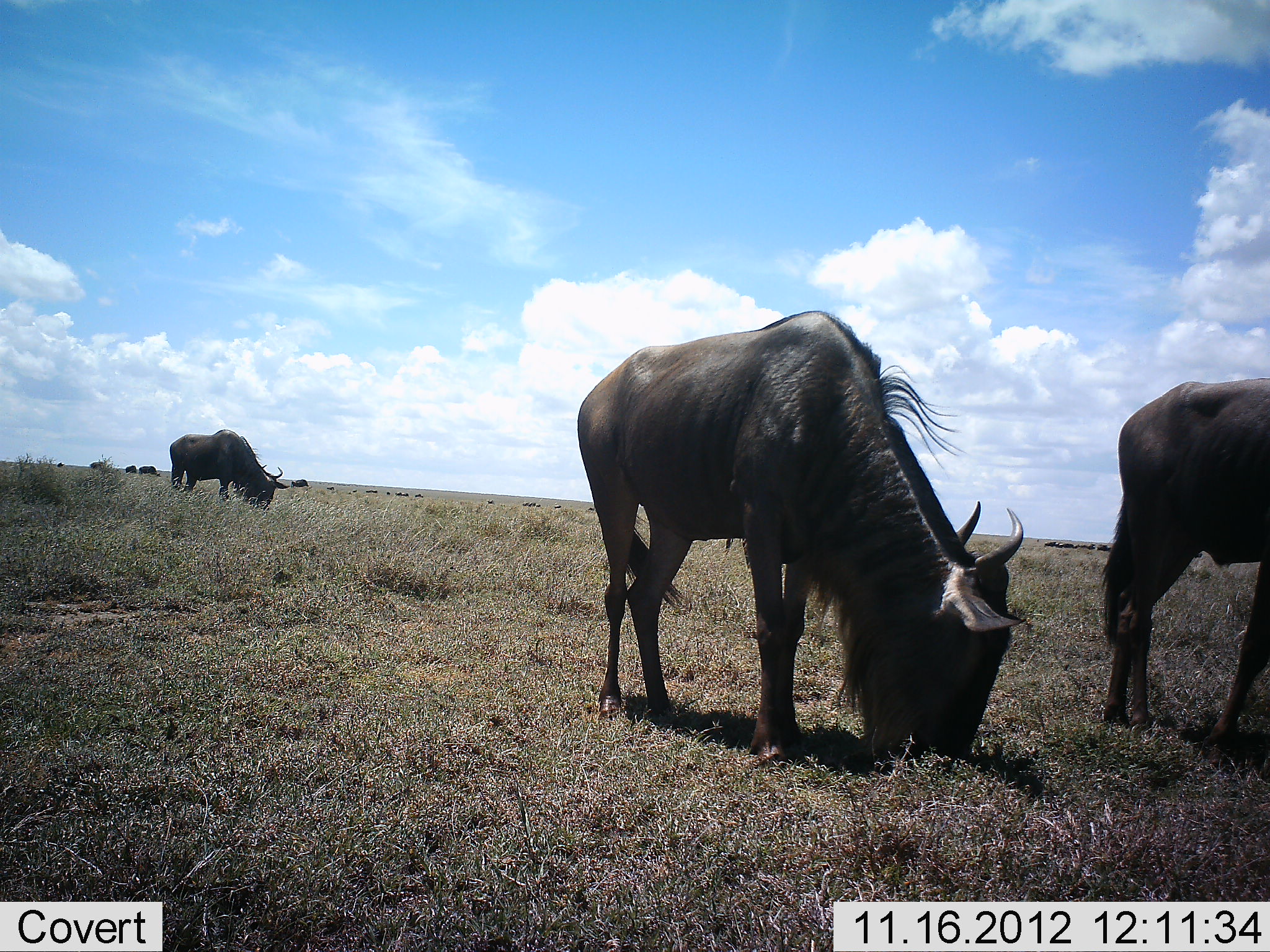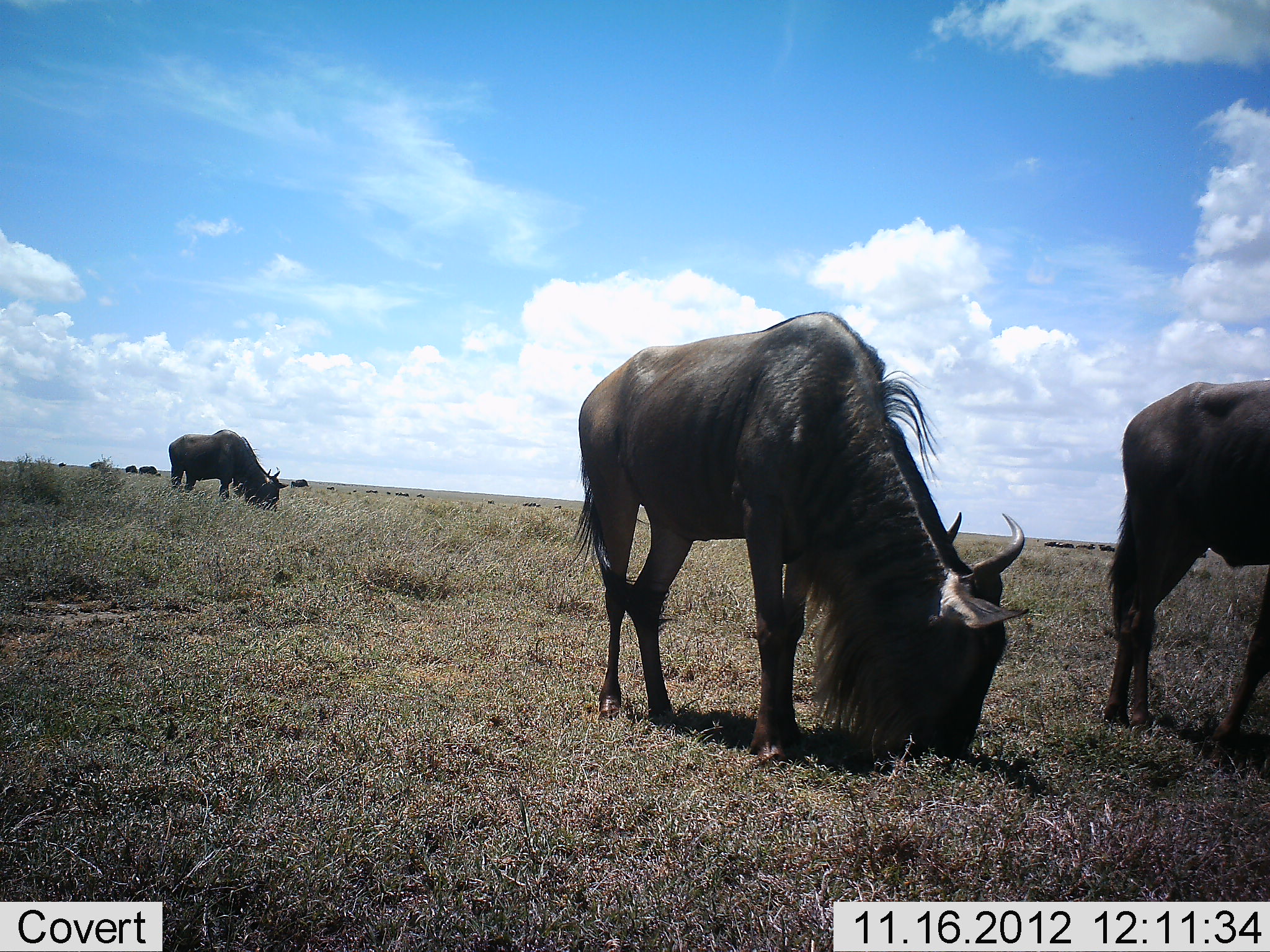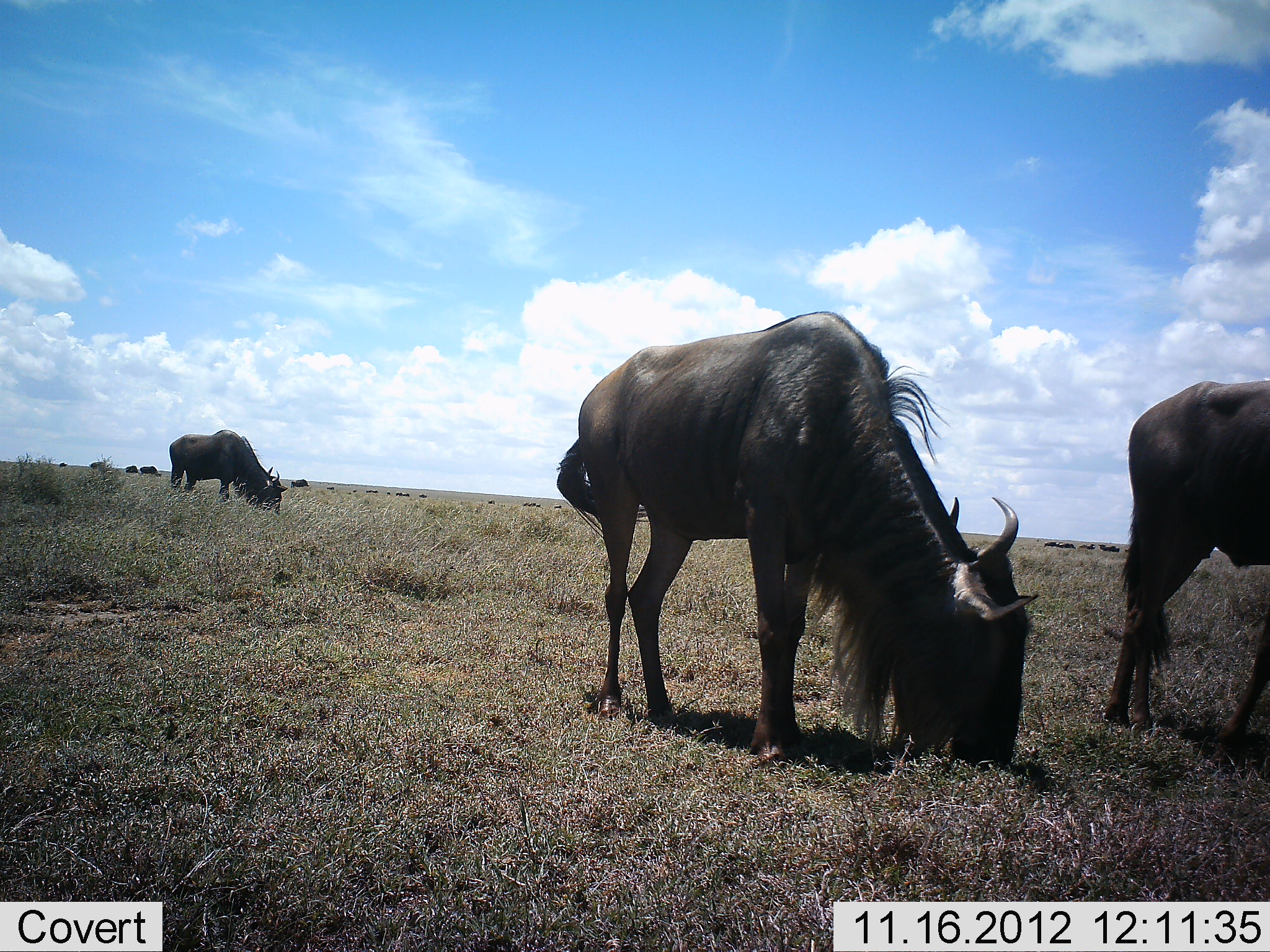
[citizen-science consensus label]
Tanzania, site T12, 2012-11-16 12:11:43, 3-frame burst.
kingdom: Animalia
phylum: Chordata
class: Mammalia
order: Artiodactyla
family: Bovidae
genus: Connochaetes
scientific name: Connochaetes taurinus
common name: blue wildebeest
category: wildebeest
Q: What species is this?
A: Wildebeest (blue wildebeest) (Connochaetes taurinus).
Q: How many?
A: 11-50.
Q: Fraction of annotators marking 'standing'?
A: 30%.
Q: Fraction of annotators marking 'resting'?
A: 0%.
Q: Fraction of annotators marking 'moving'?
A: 10%.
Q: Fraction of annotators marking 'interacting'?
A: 0%.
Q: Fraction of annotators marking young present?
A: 0%.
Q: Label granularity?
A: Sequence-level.